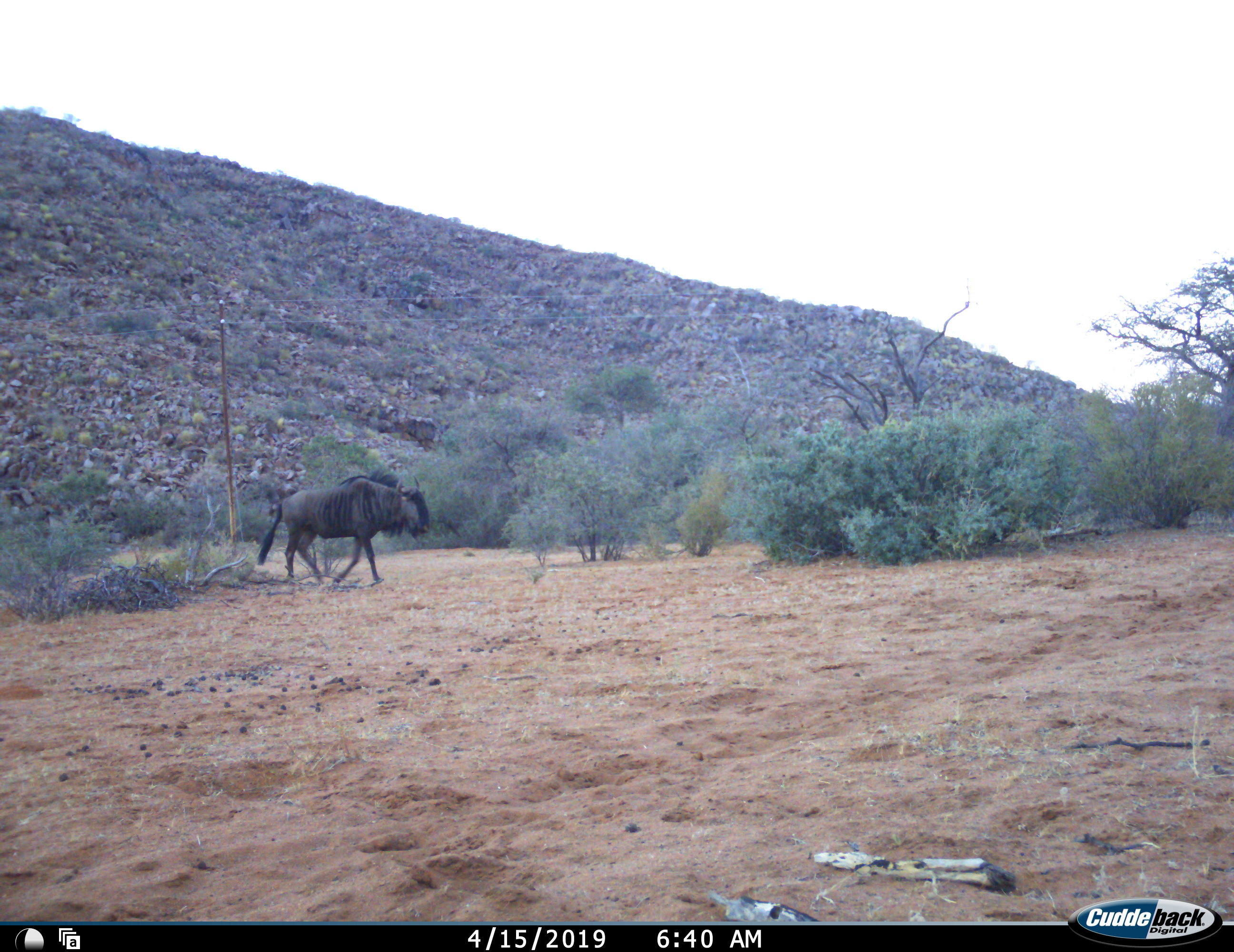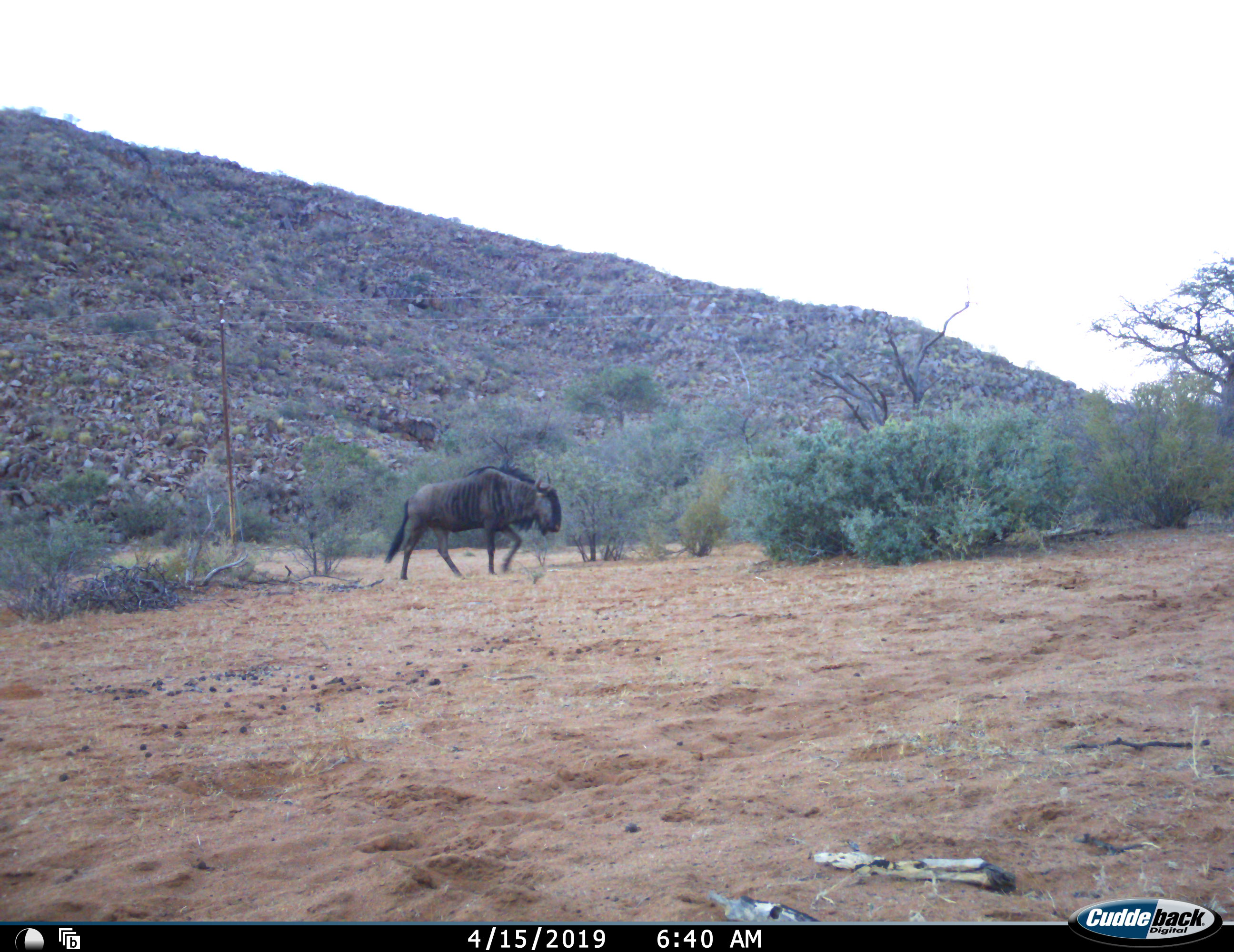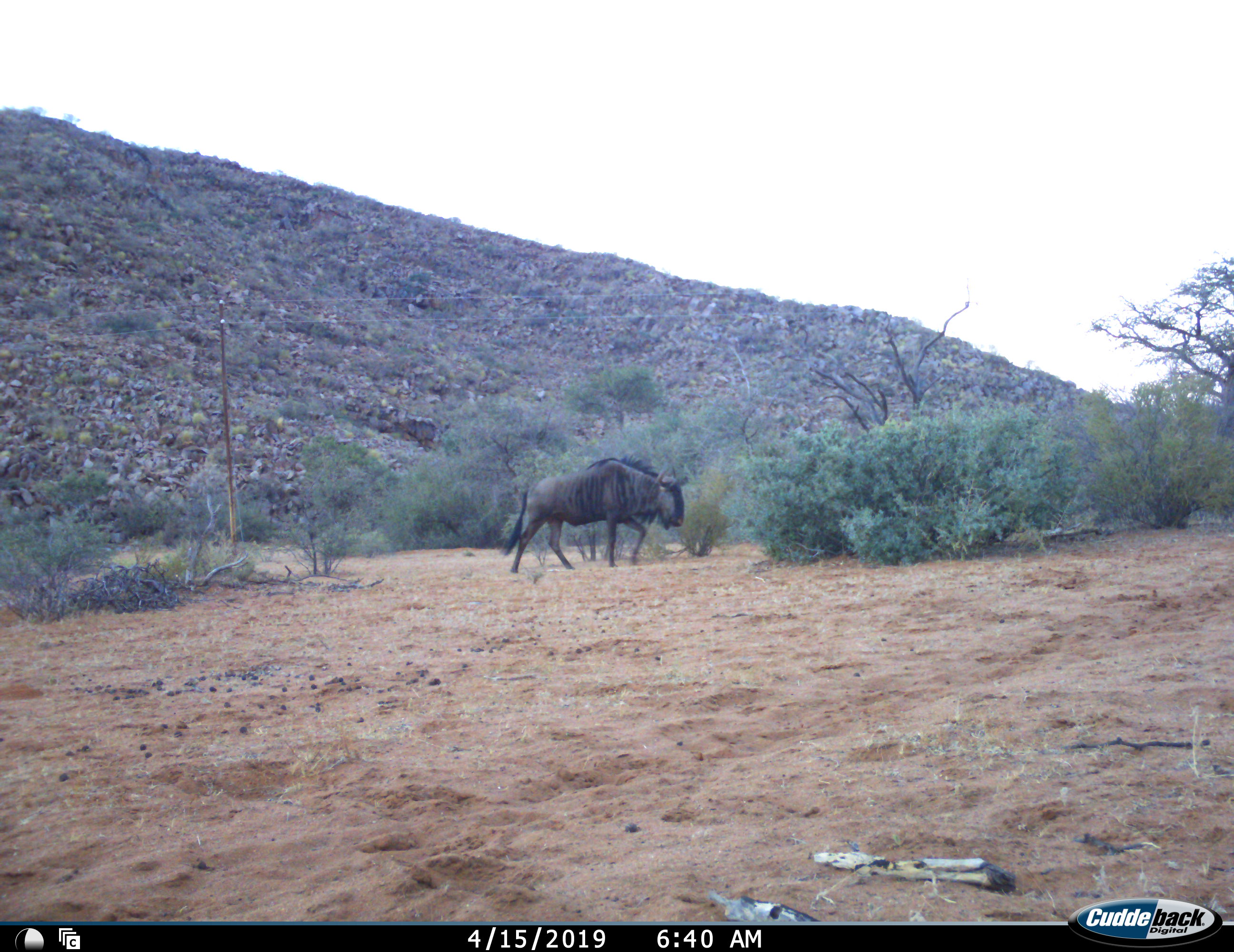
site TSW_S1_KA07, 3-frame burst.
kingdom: Animalia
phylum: Chordata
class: Mammalia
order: Artiodactyla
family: Bovidae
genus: Connochaetes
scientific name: Connochaetes taurinus taurinus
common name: blue wildebeest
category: wildebeestblue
Wildebeestblue (blue wildebeest) (Connochaetes taurinus taurinus), count 1. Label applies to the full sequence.